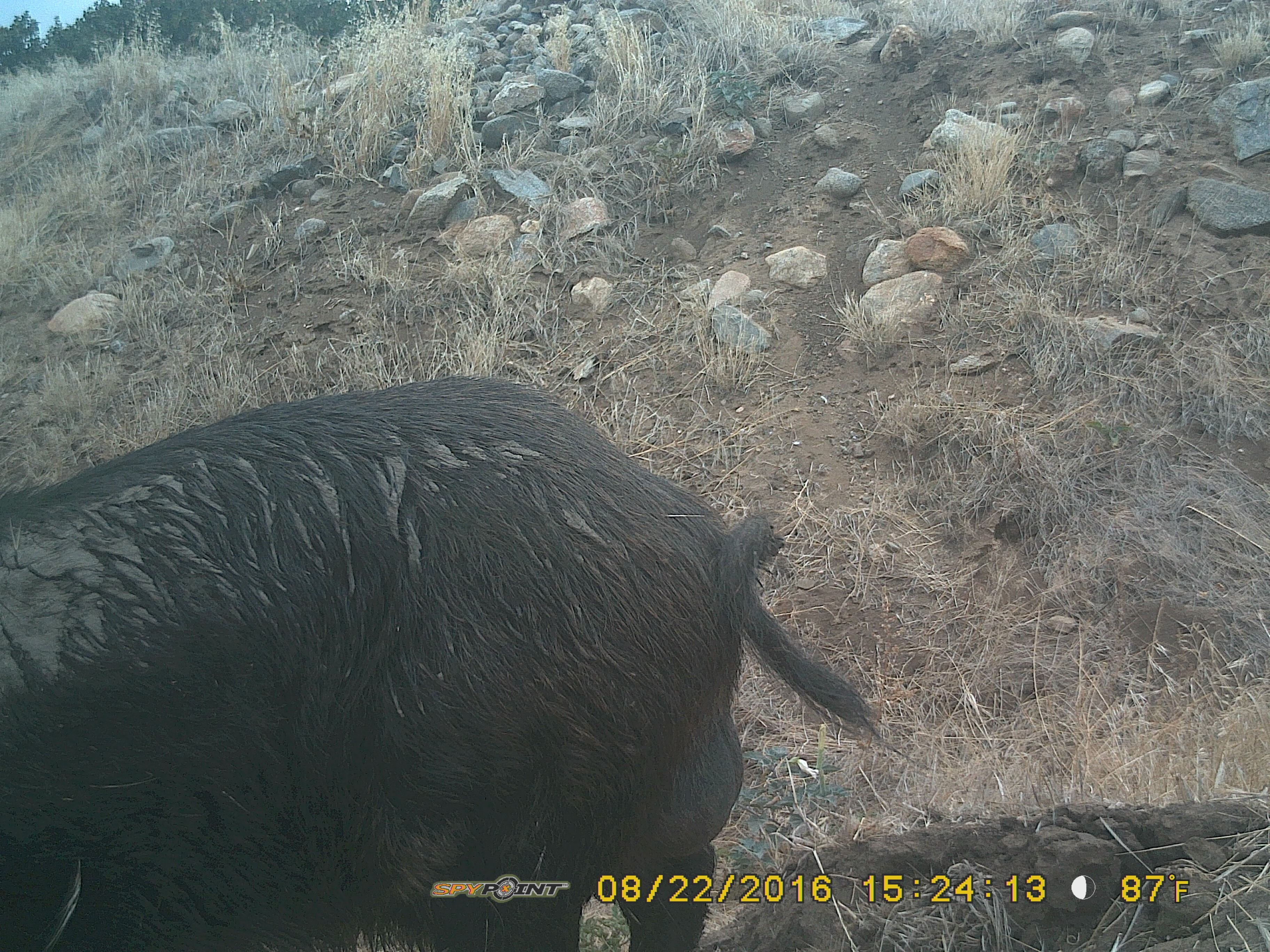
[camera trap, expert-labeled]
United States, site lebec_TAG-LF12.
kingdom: Animalia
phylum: Chordata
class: Mammalia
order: Artiodactyla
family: Suidae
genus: Sus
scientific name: Sus scrofa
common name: wild boar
Sus scrofa (wild boar).